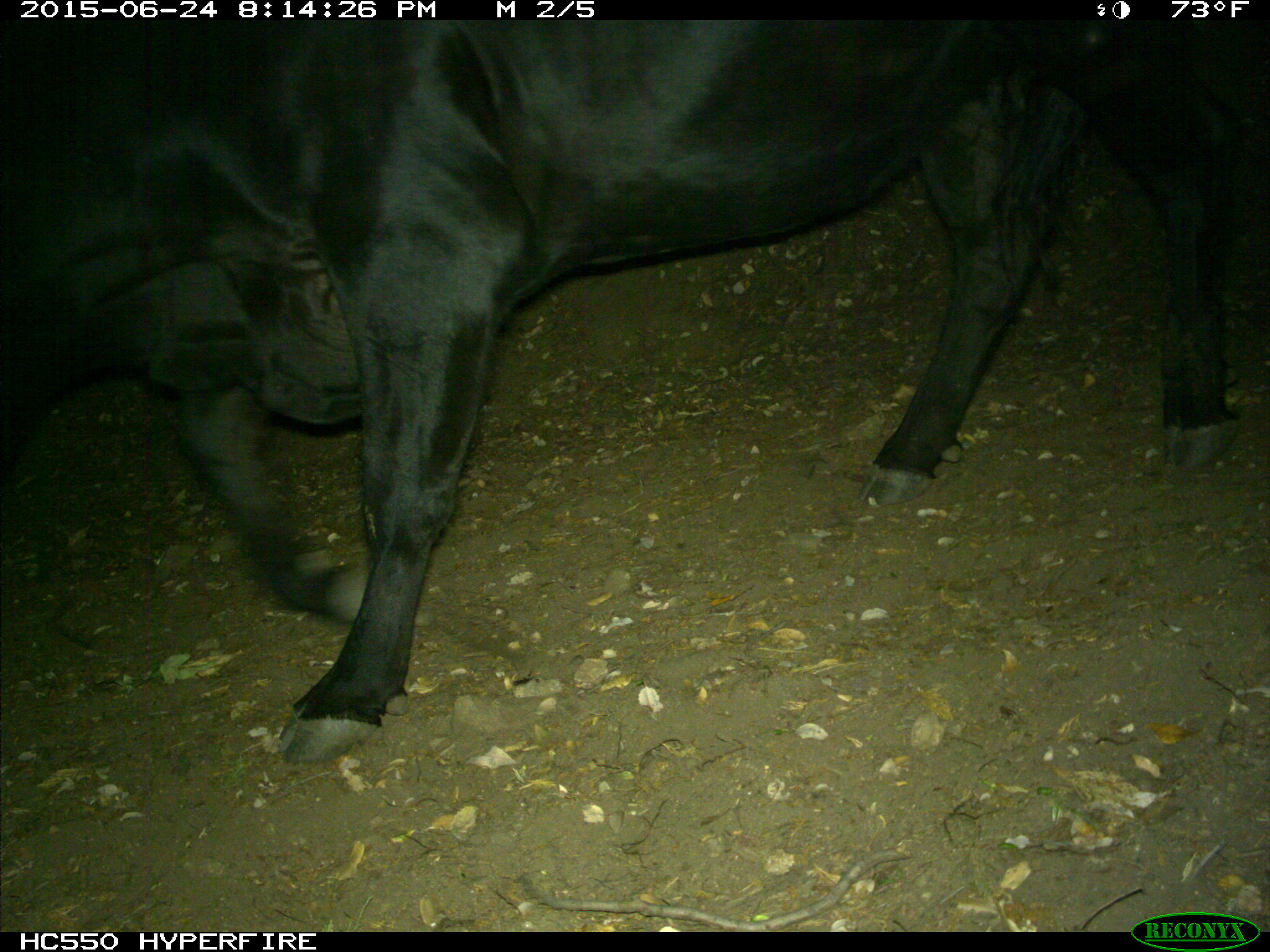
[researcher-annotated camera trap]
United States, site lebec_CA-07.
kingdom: Animalia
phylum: Chordata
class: Mammalia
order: Artiodactyla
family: Bovidae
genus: Bos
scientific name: Bos taurus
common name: domestic cow